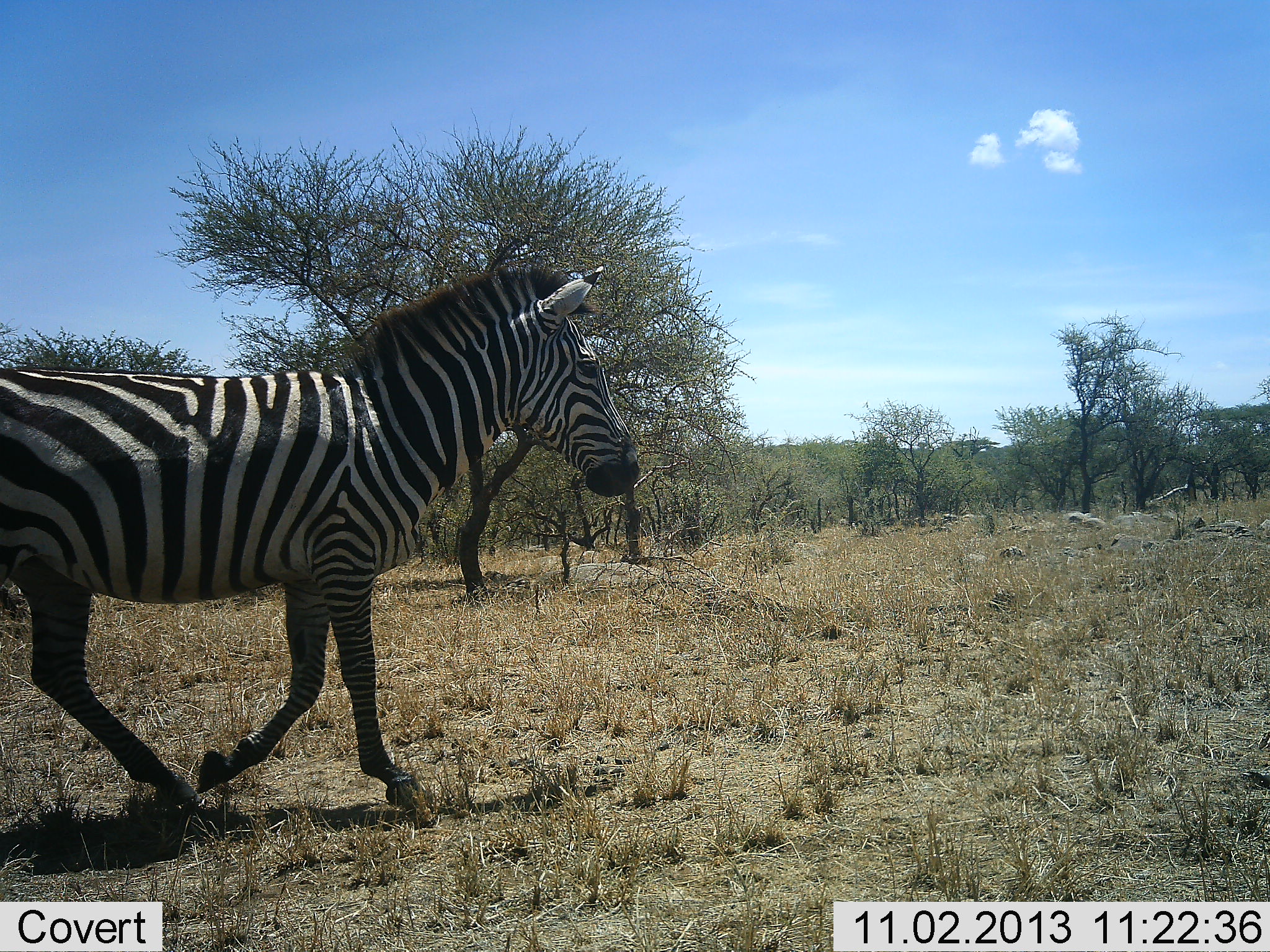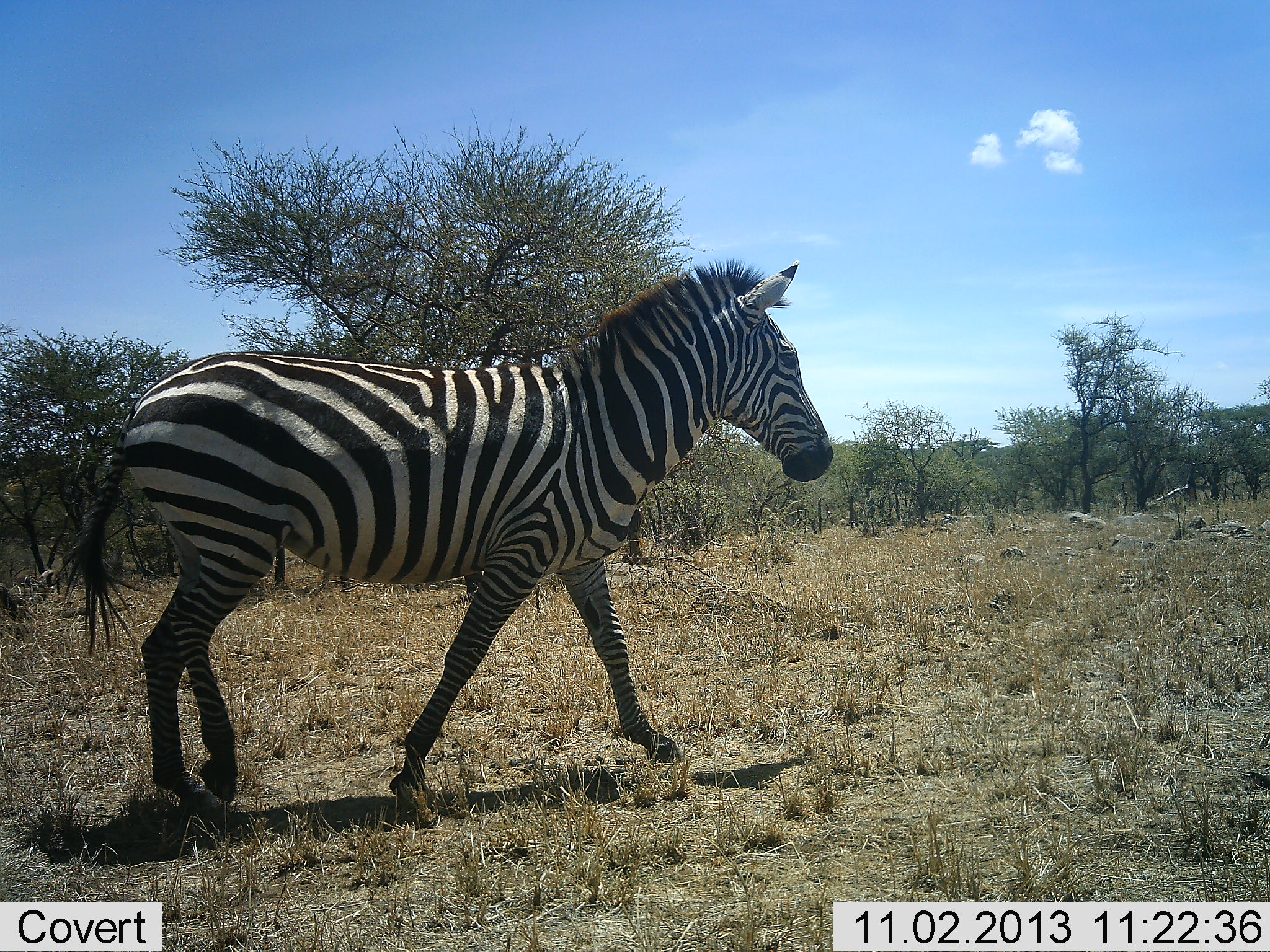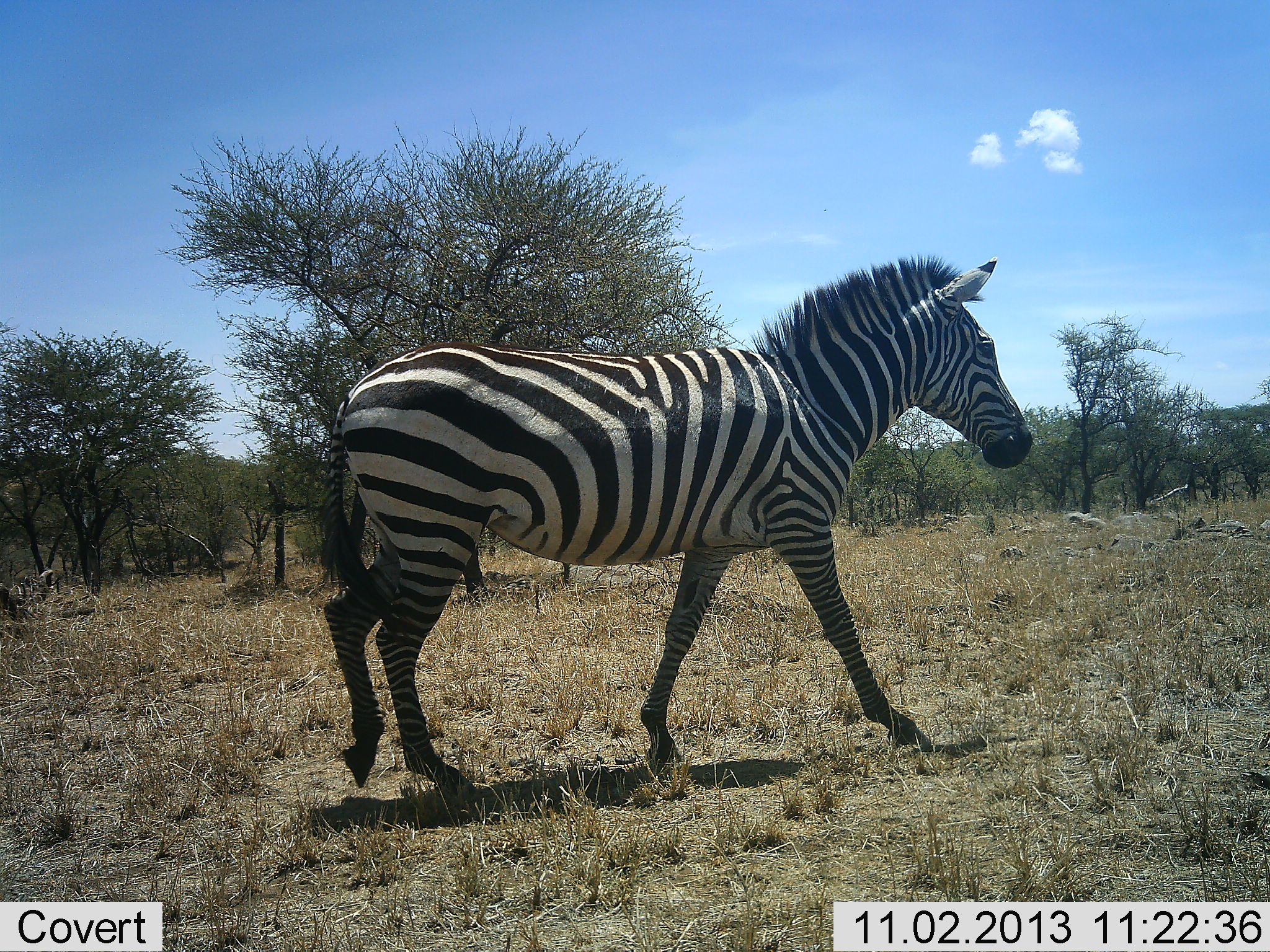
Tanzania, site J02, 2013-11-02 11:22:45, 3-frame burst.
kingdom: Animalia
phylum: Chordata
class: Mammalia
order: Perissodactyla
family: Equidae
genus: Equus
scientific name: Equus quagga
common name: plains zebra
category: zebra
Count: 1.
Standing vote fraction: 0%.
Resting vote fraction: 0%.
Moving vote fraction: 100%.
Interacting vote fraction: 0%.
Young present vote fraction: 0%.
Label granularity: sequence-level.